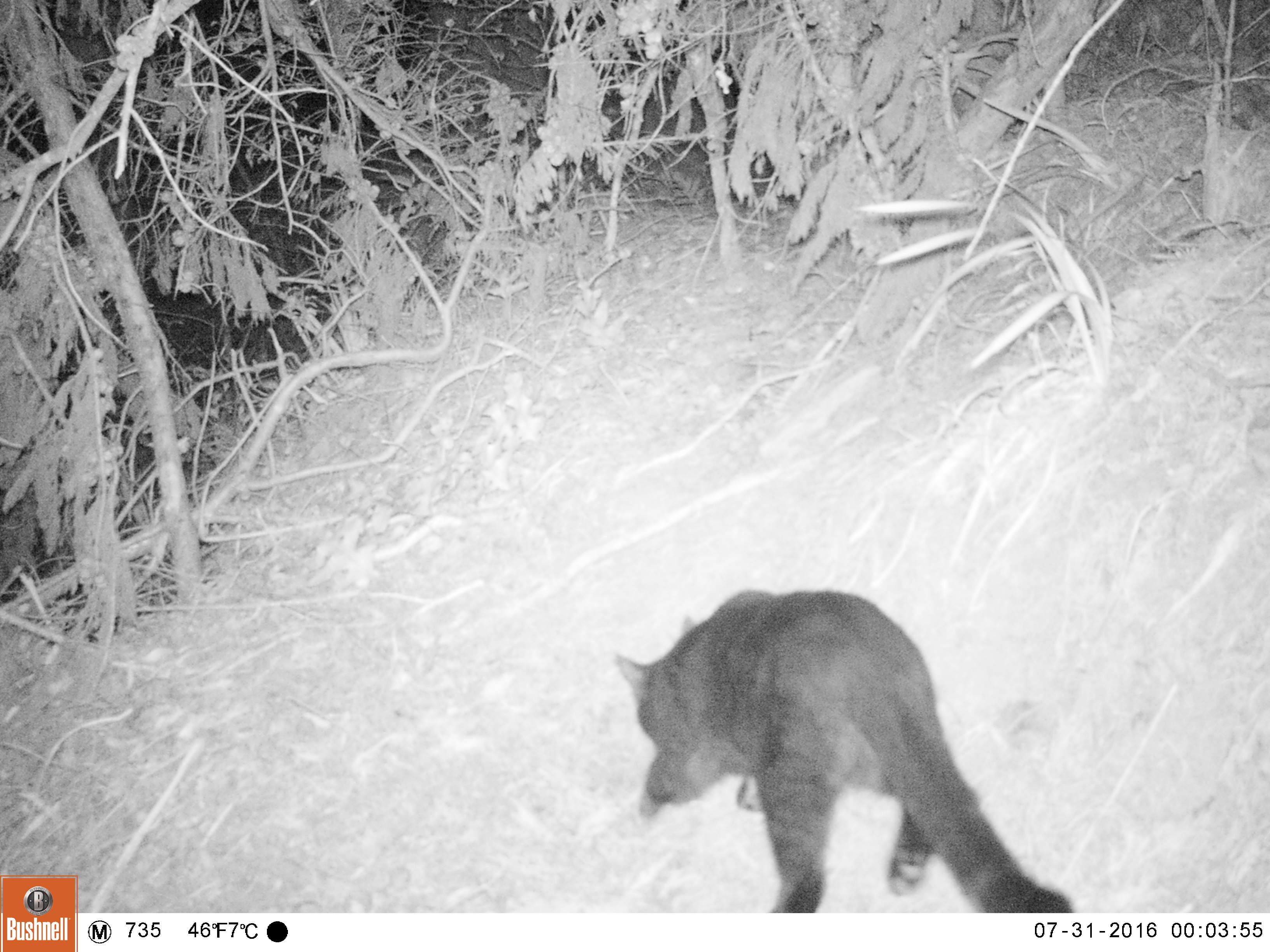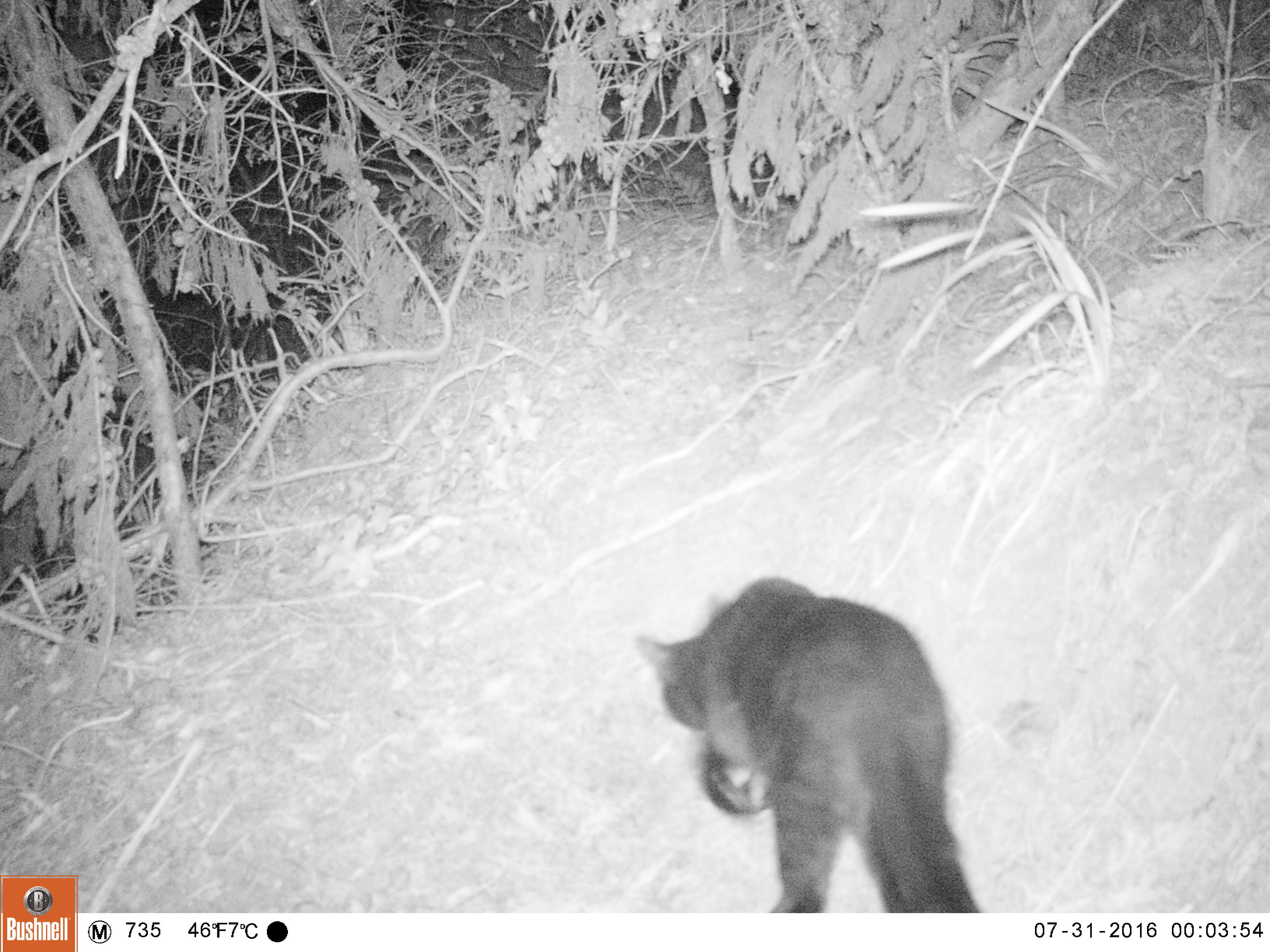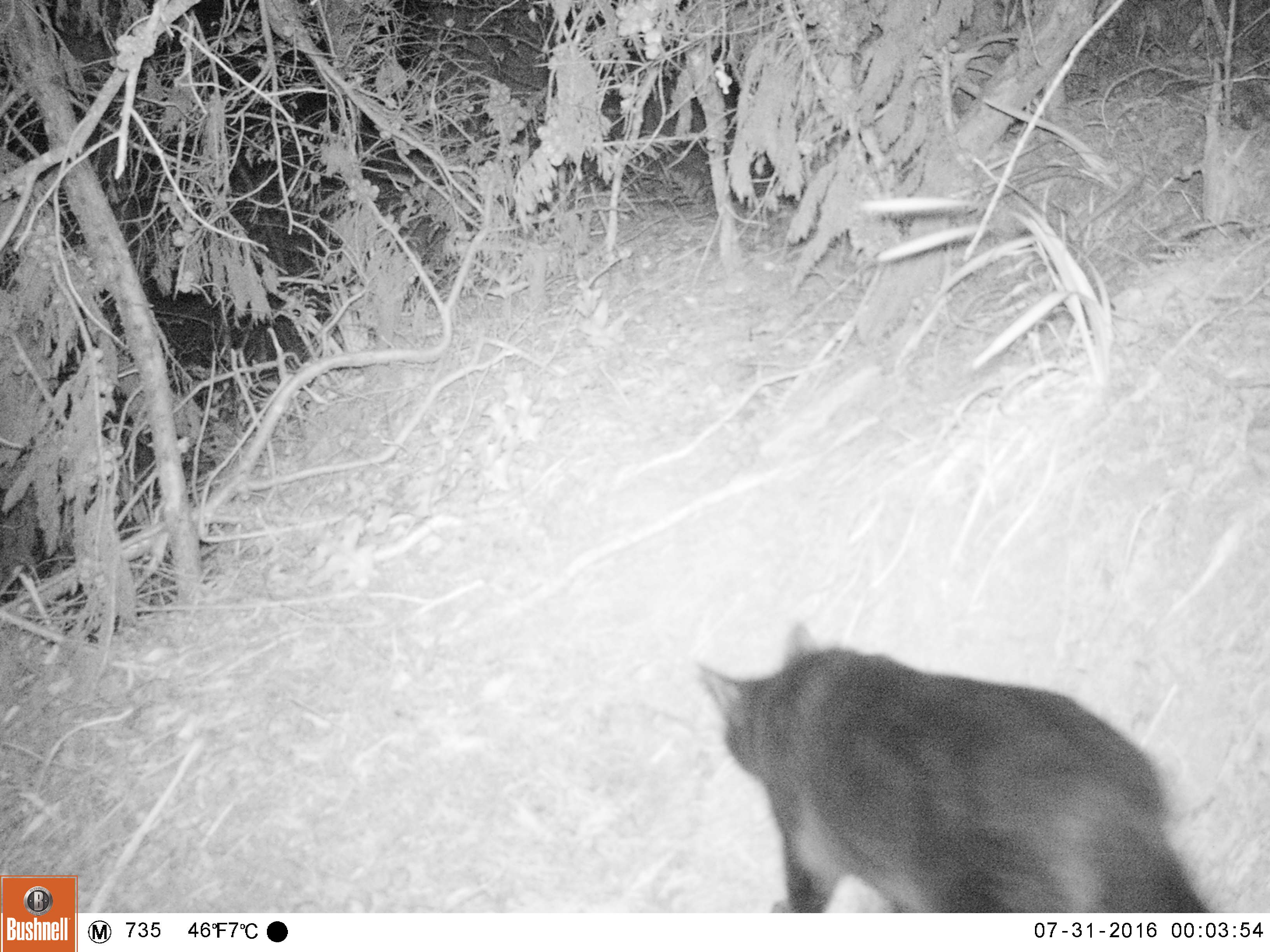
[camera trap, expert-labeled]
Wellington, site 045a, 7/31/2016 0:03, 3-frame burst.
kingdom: Animalia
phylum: Chordata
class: Mammalia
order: Carnivora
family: Felidae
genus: Felis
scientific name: Felis catus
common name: cat